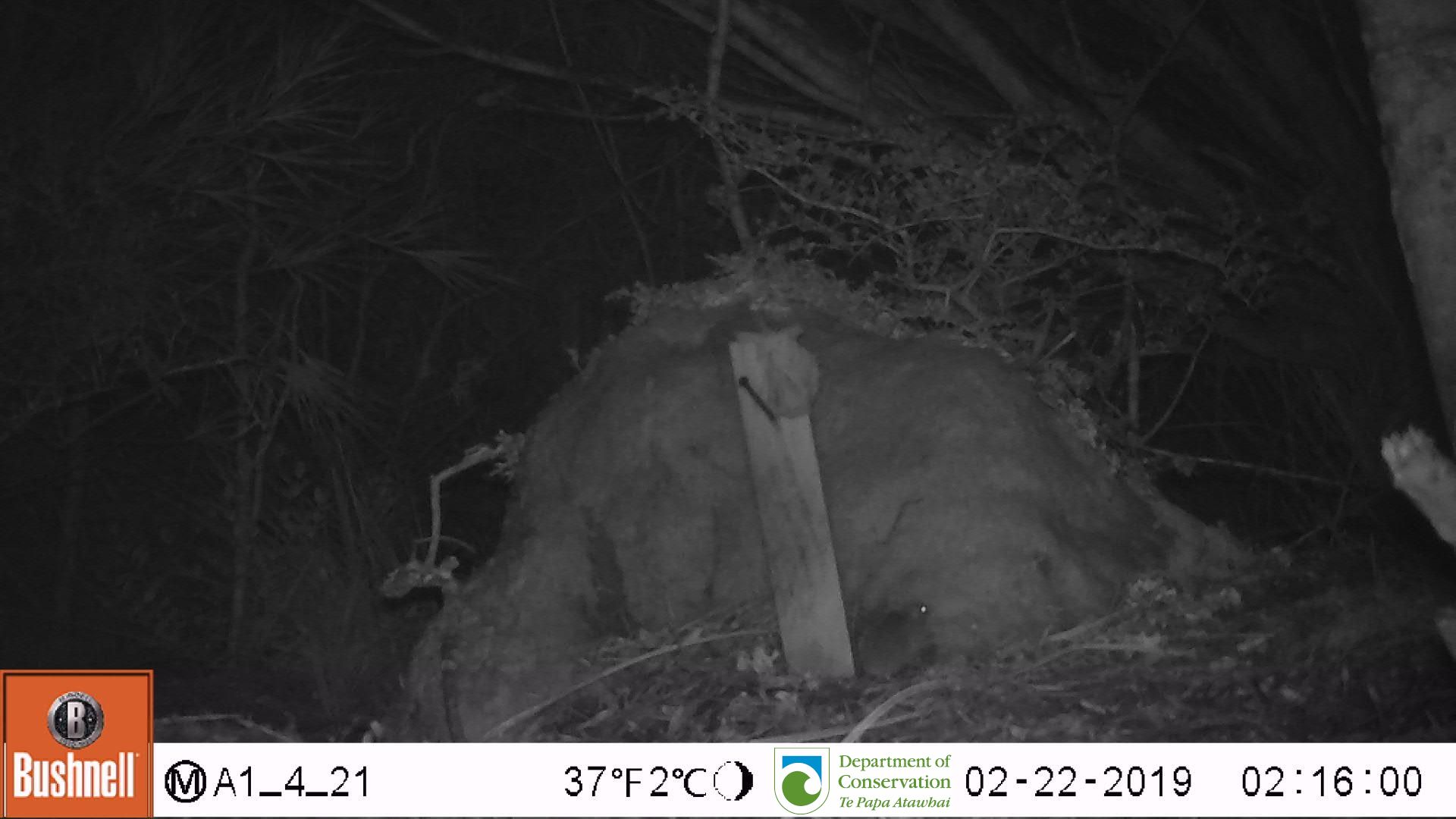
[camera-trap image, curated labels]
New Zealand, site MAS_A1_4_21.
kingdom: Animalia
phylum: Chordata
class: Mammalia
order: Rodentia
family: Muridae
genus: Mus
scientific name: Mus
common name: mouse